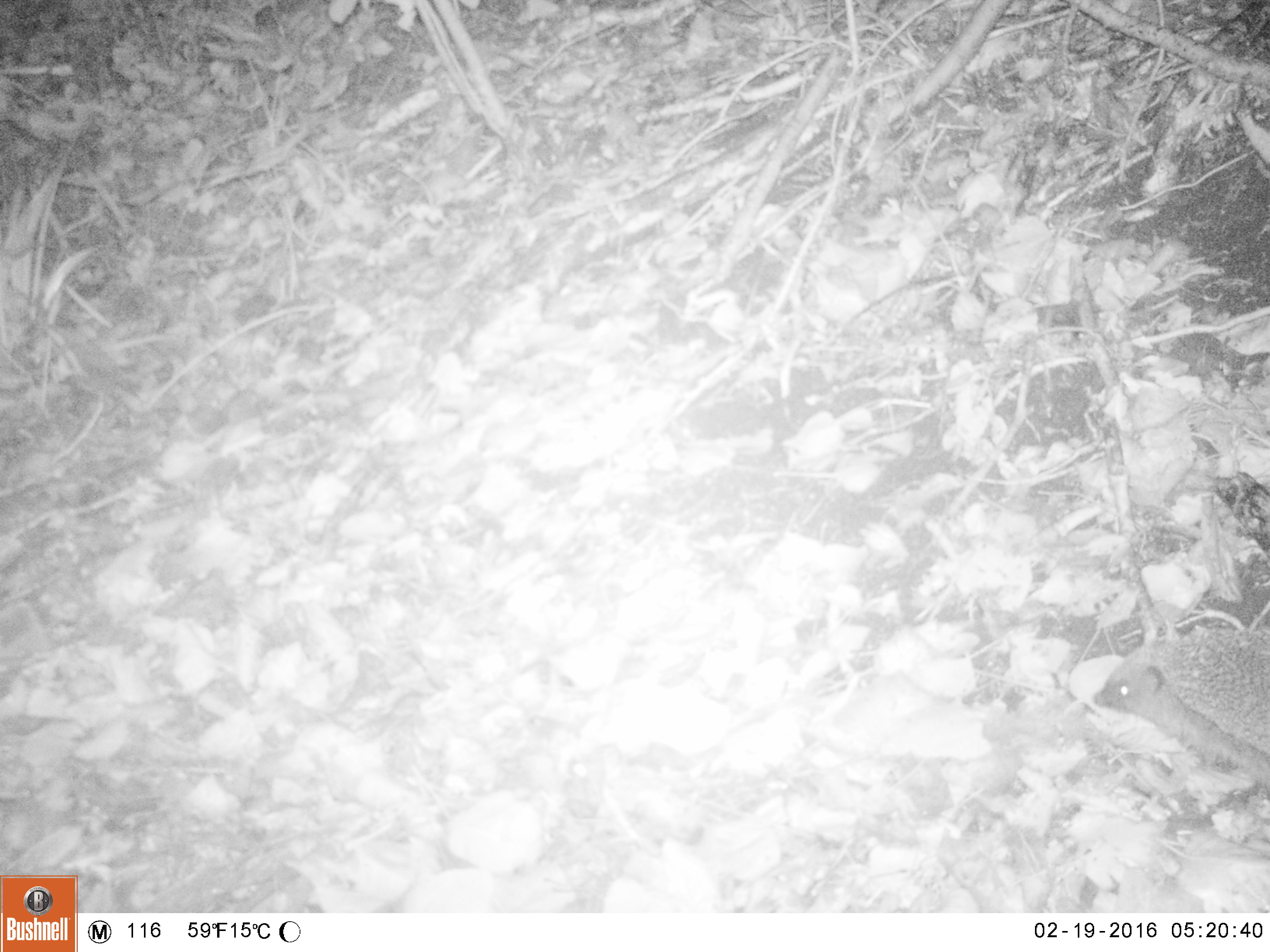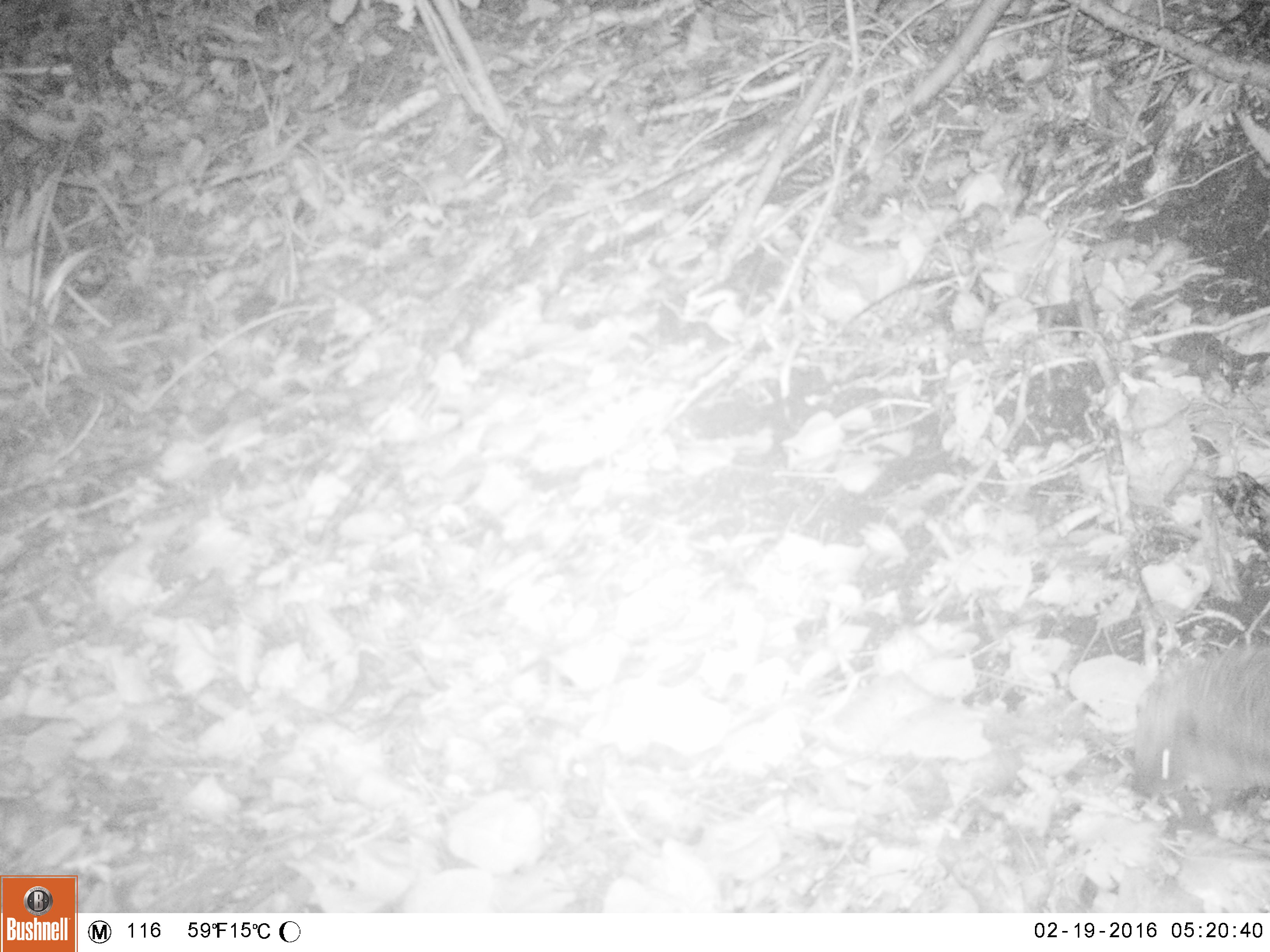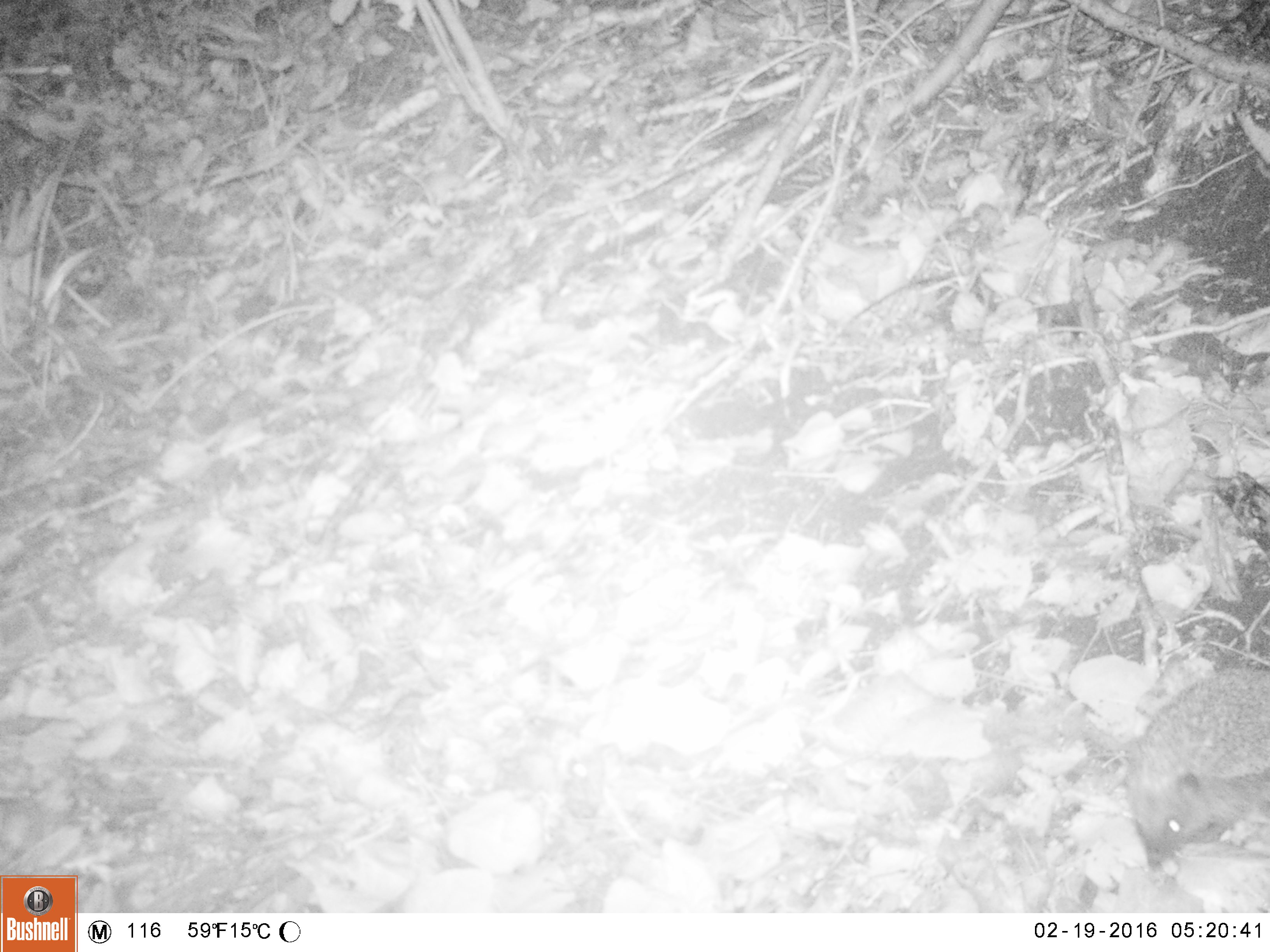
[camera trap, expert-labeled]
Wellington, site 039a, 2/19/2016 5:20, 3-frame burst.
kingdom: Animalia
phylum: Chordata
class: Mammalia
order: Eulipotyphla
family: Erinaceidae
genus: Erinaceus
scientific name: Erinaceus europaeus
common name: hedgehog